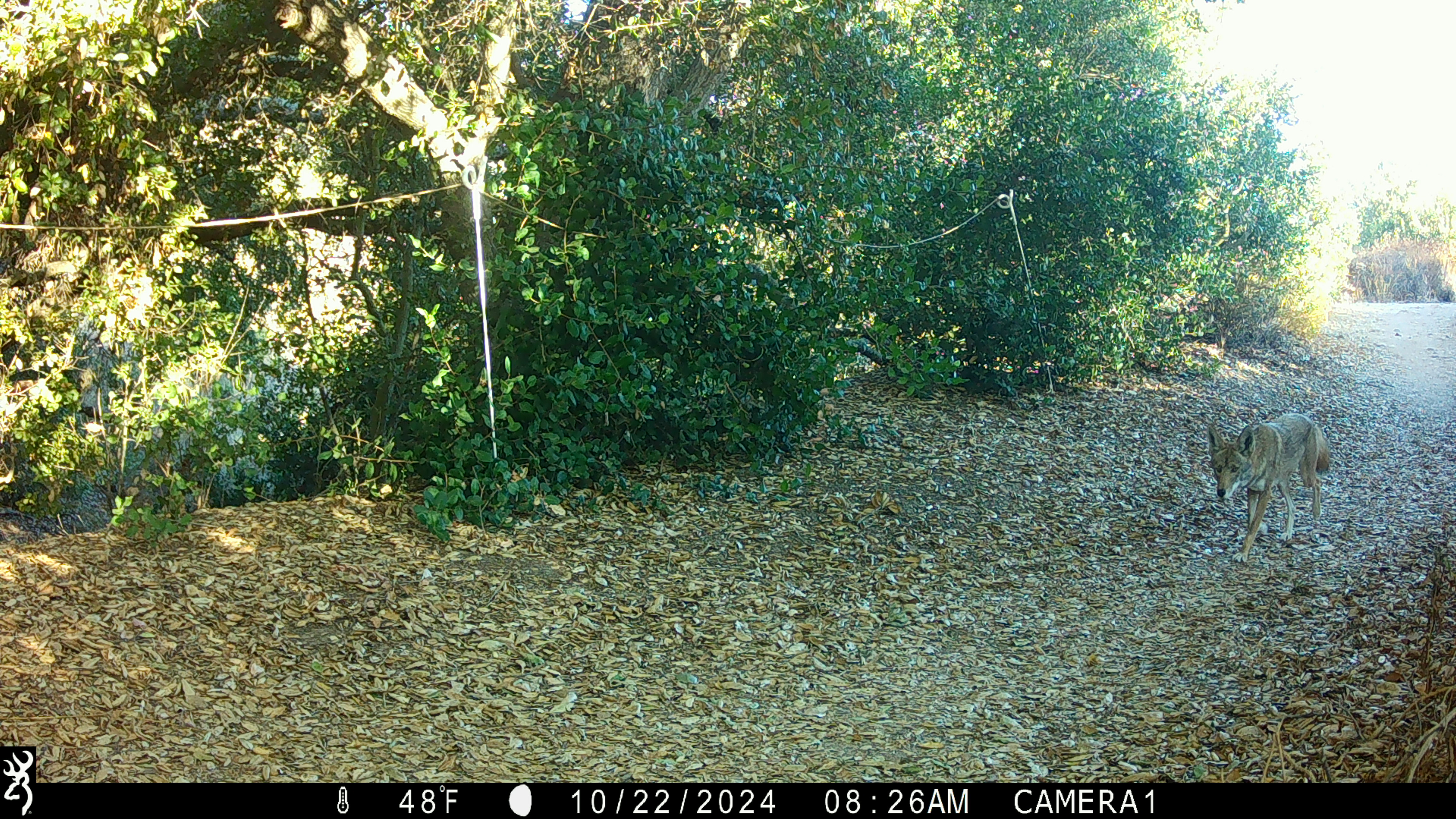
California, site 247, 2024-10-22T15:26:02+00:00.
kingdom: Animalia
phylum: Chordata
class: Mammalia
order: Carnivora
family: Canidae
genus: Canis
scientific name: Canis latrans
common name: coyote